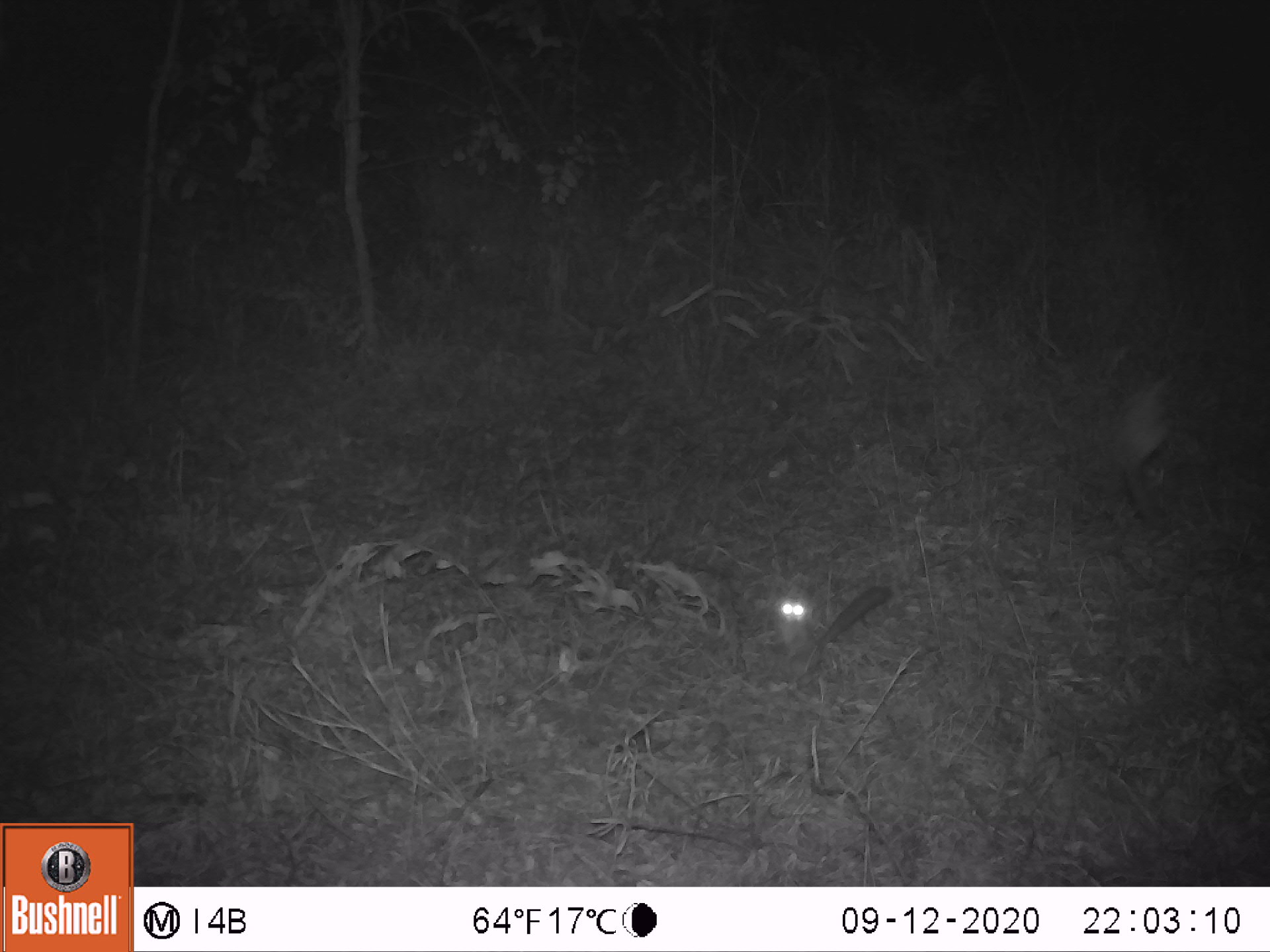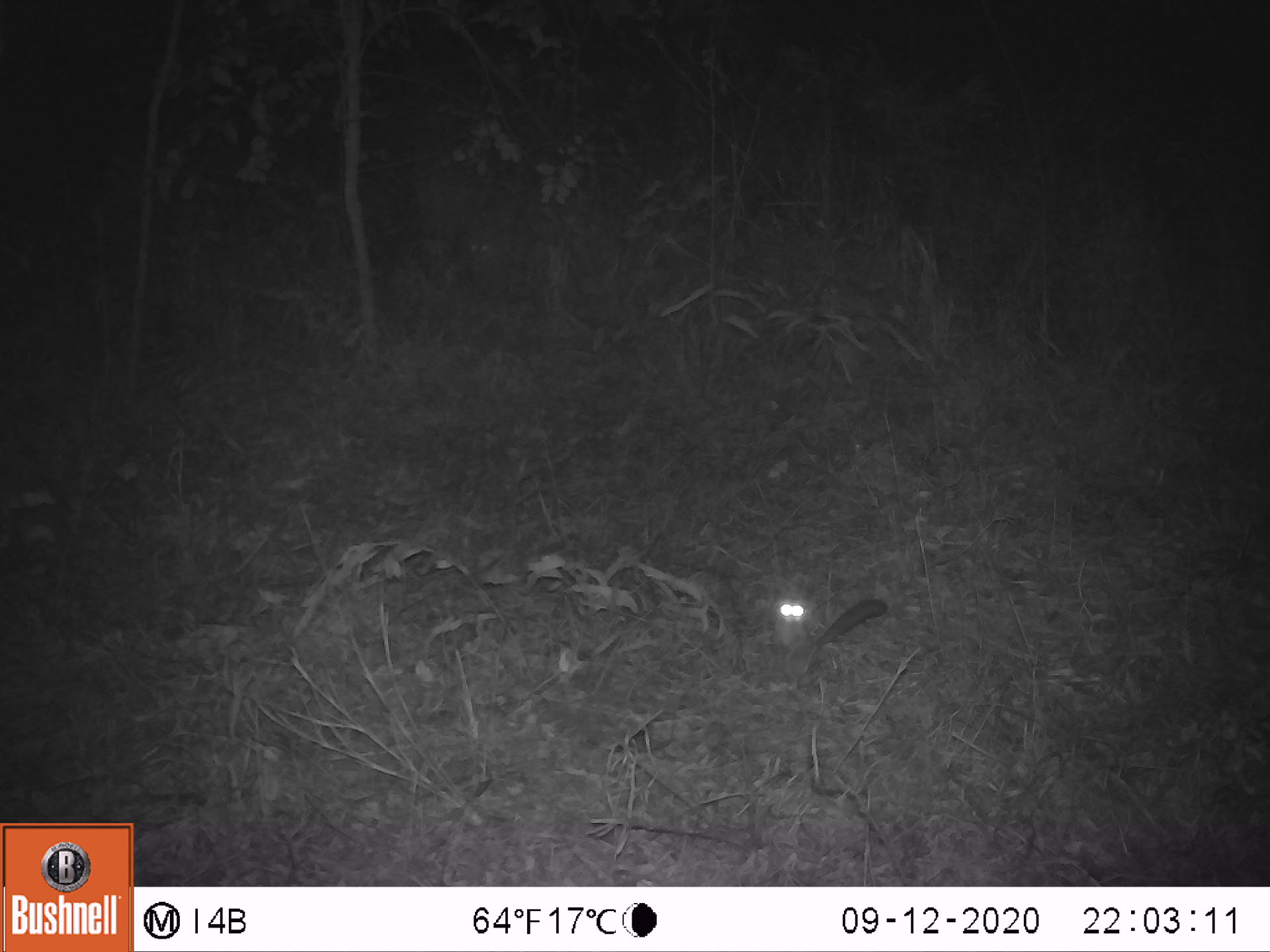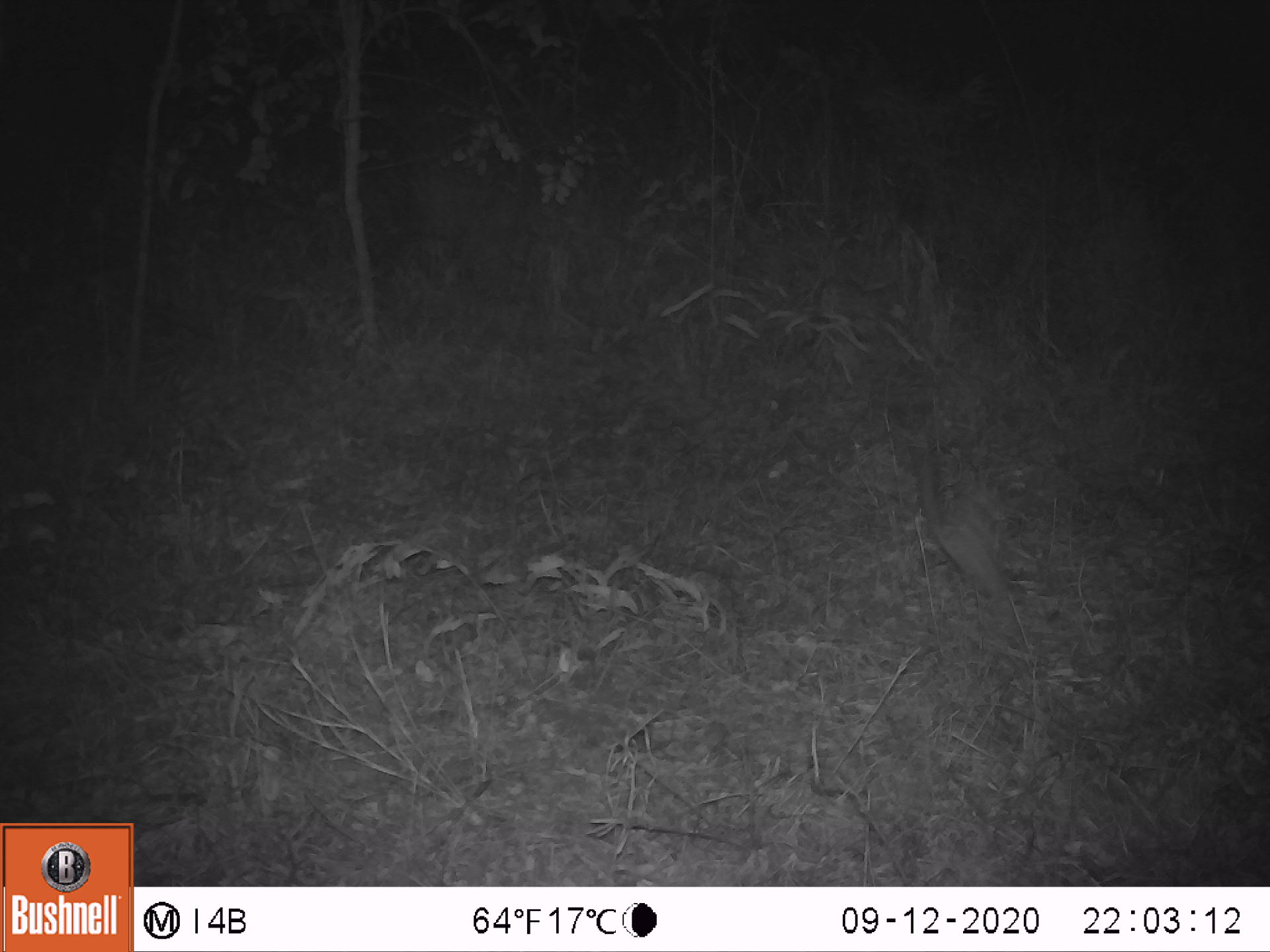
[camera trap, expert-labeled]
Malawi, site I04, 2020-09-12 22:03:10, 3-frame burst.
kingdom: Animalia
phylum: Chordata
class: Mammalia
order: Primates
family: Galagidae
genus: Galago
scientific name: Galago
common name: lesser bushbabies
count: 2